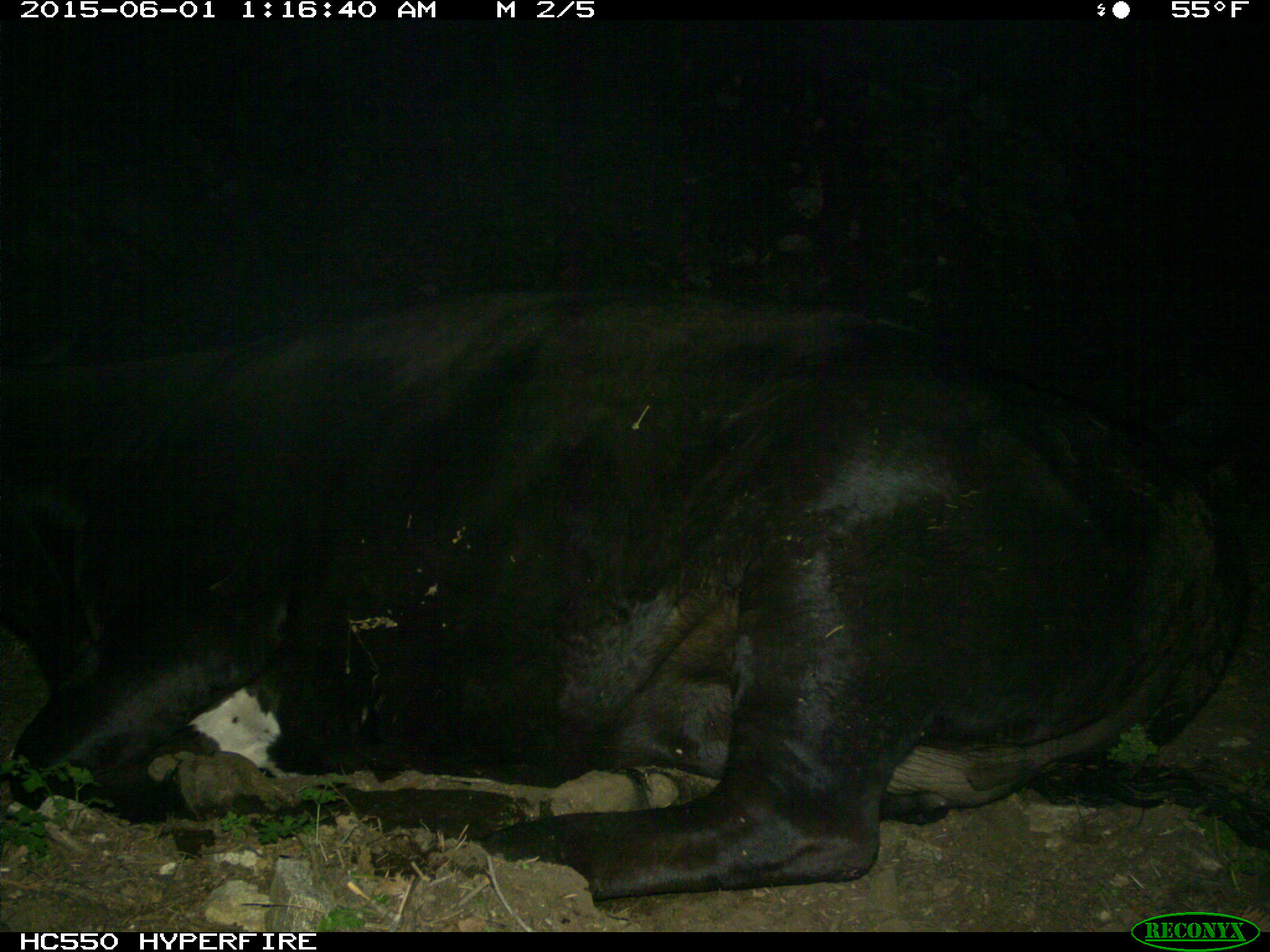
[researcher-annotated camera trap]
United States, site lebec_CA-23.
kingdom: Animalia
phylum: Chordata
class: Mammalia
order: Artiodactyla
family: Bovidae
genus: Bos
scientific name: Bos taurus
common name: domestic cow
Bos taurus (domestic cow).